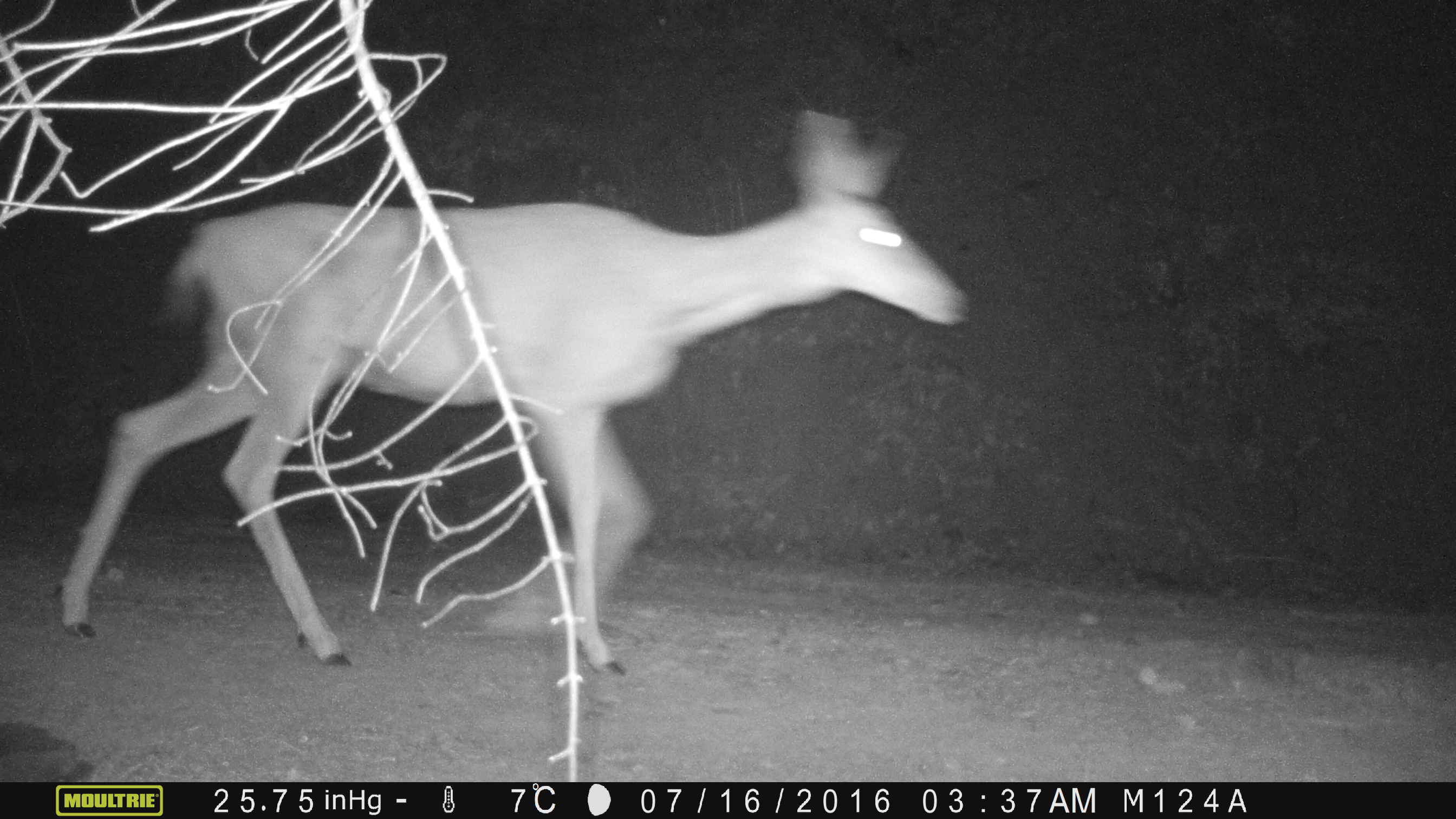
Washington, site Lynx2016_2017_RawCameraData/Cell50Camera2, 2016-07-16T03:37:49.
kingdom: Animalia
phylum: Chordata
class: Mammalia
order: Artiodactyla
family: Cervidae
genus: Odocoileus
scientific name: Odocoileus hemionus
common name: mule deer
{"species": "Odocoileus hemionus (mule deer)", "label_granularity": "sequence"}